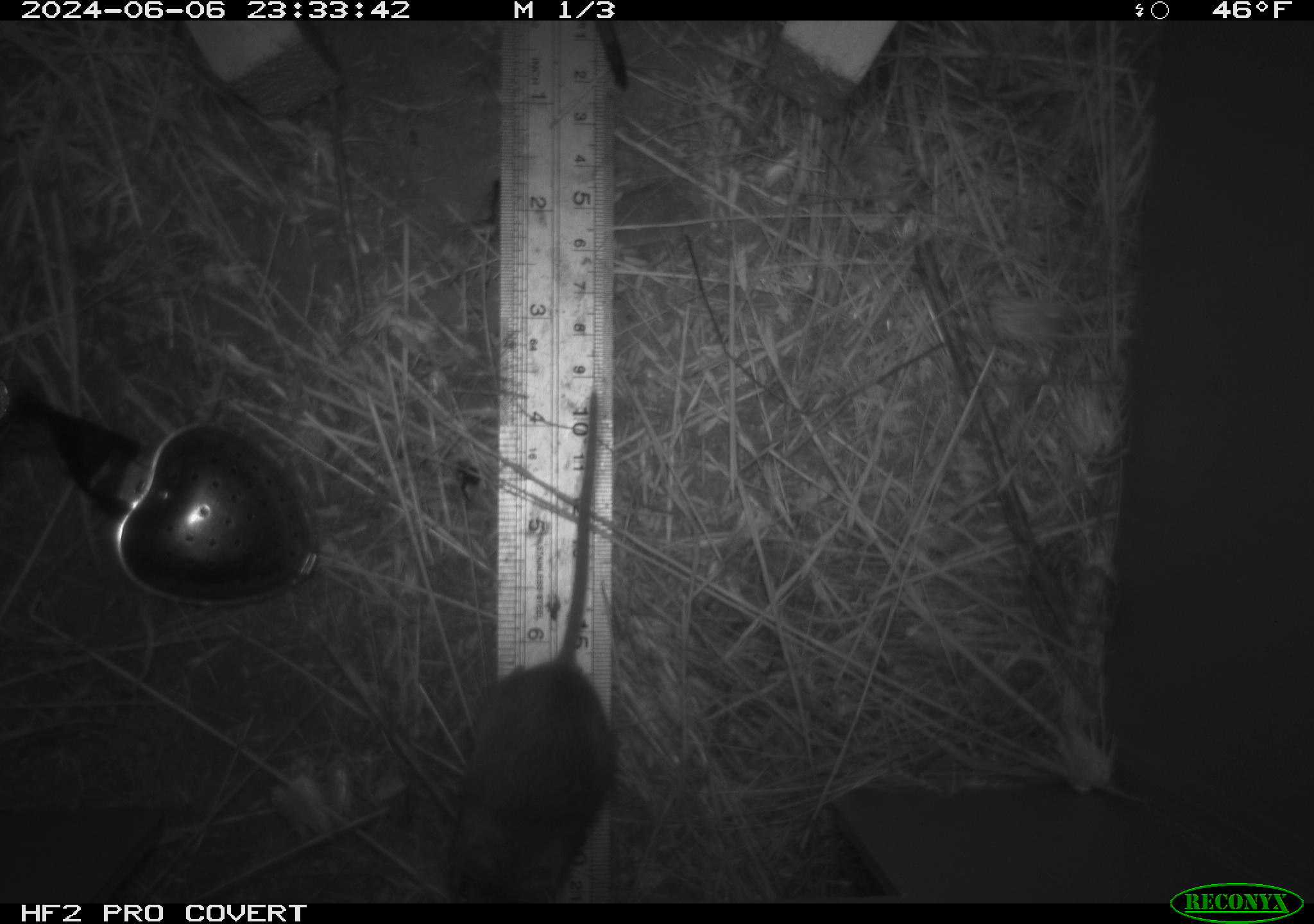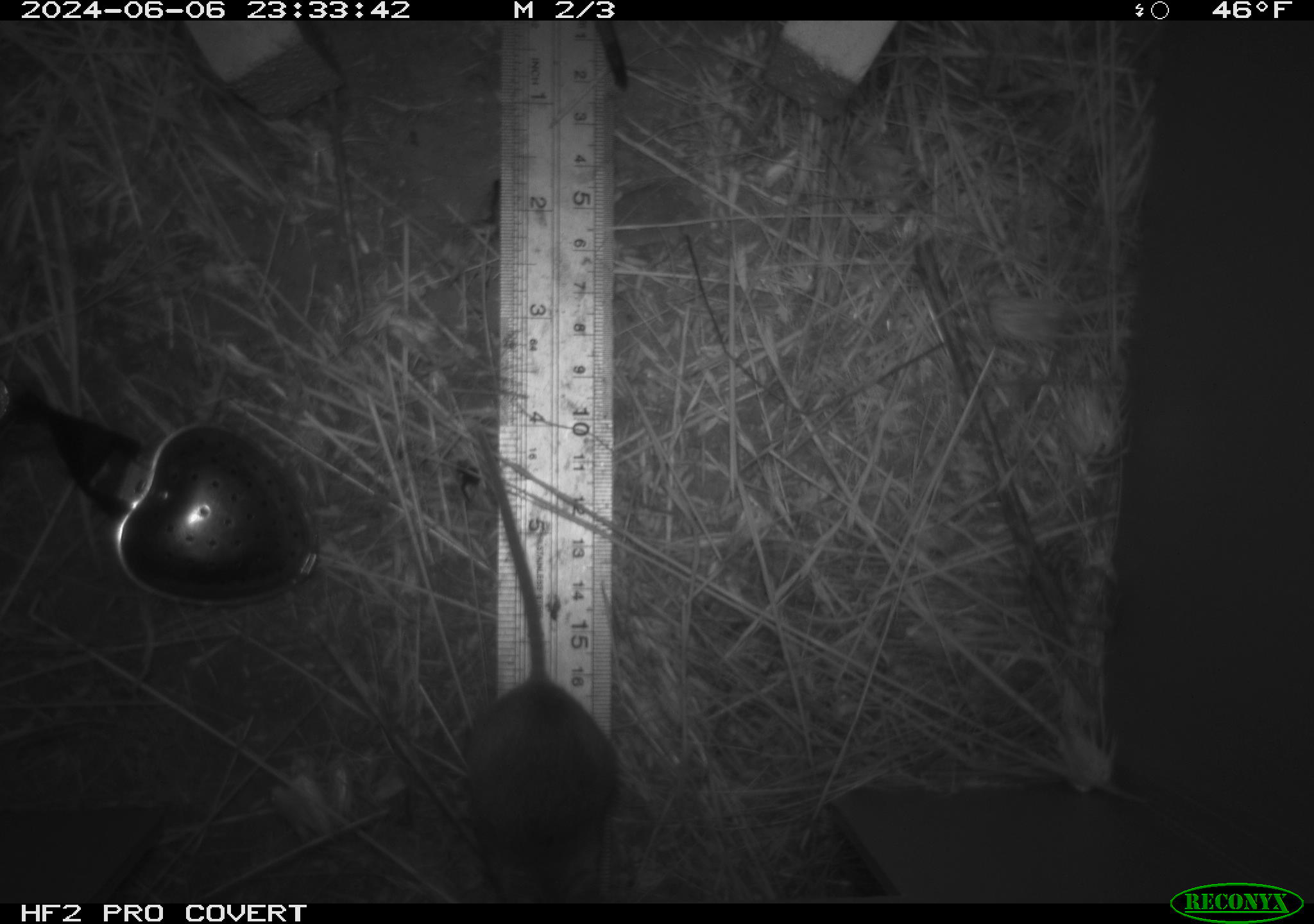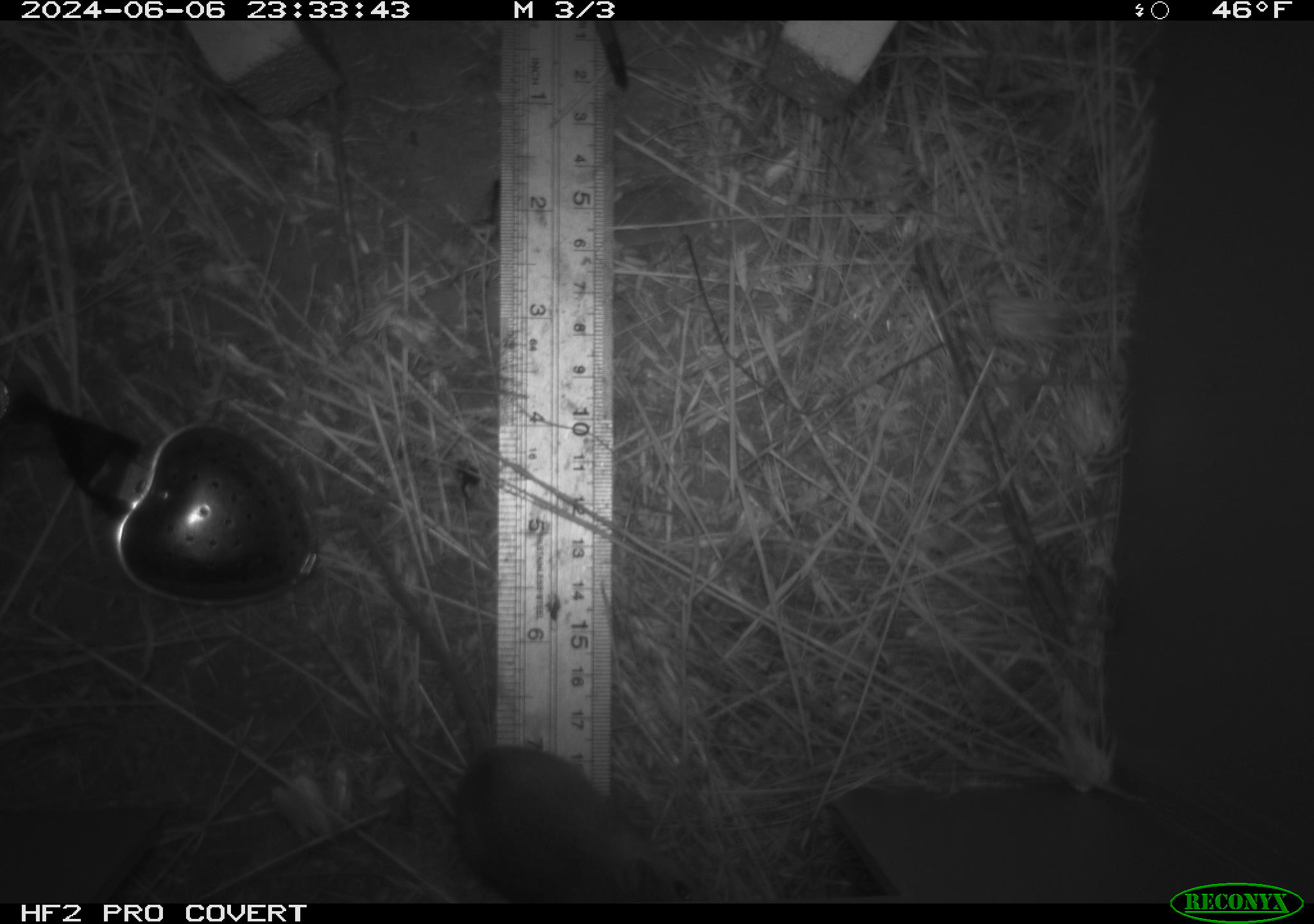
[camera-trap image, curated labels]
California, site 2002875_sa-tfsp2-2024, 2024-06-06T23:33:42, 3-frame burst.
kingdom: Animalia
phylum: Chordata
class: Mammalia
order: Rodentia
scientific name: Rodentia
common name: mouse species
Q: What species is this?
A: Mouse species (Rodentia).